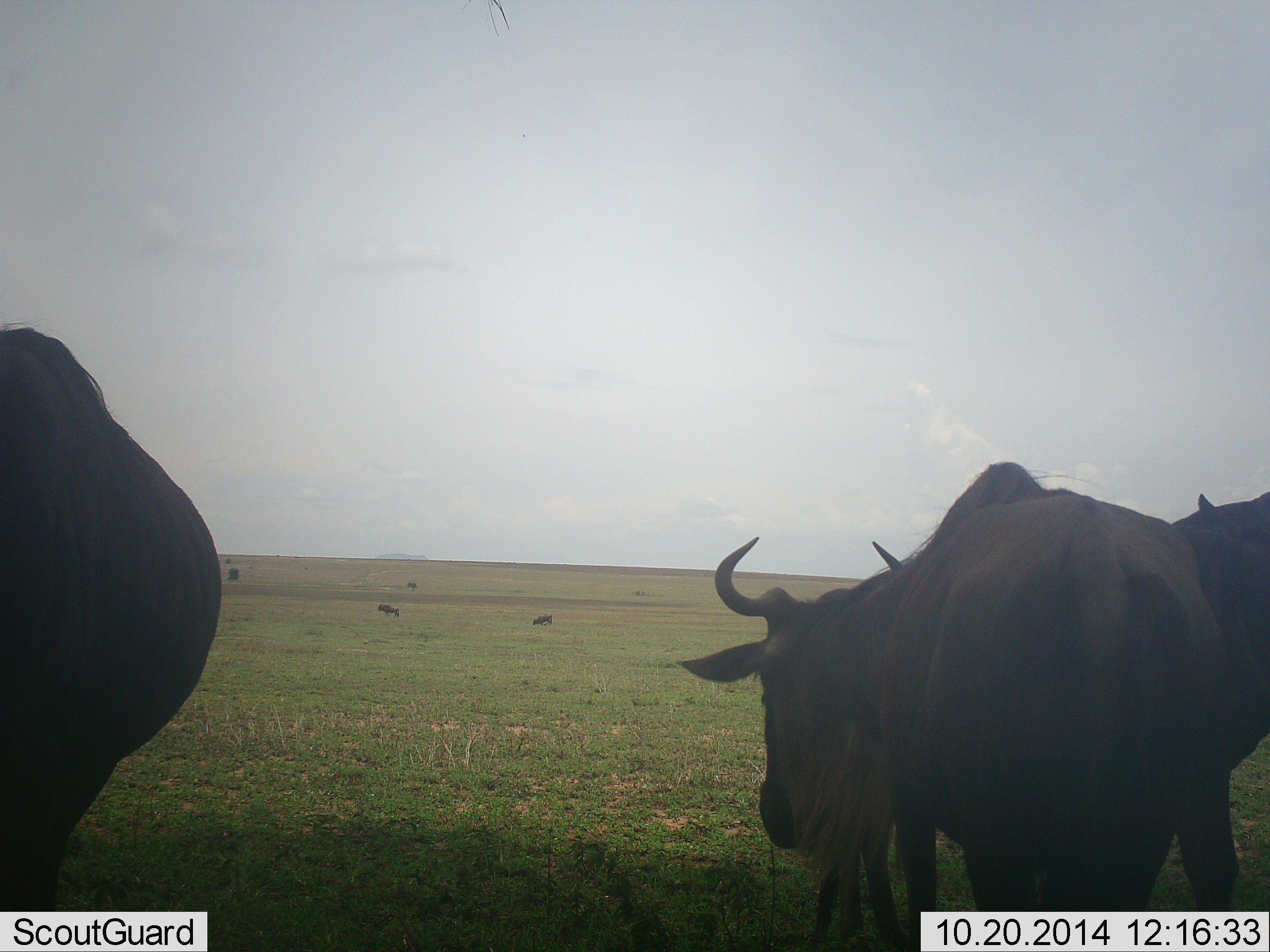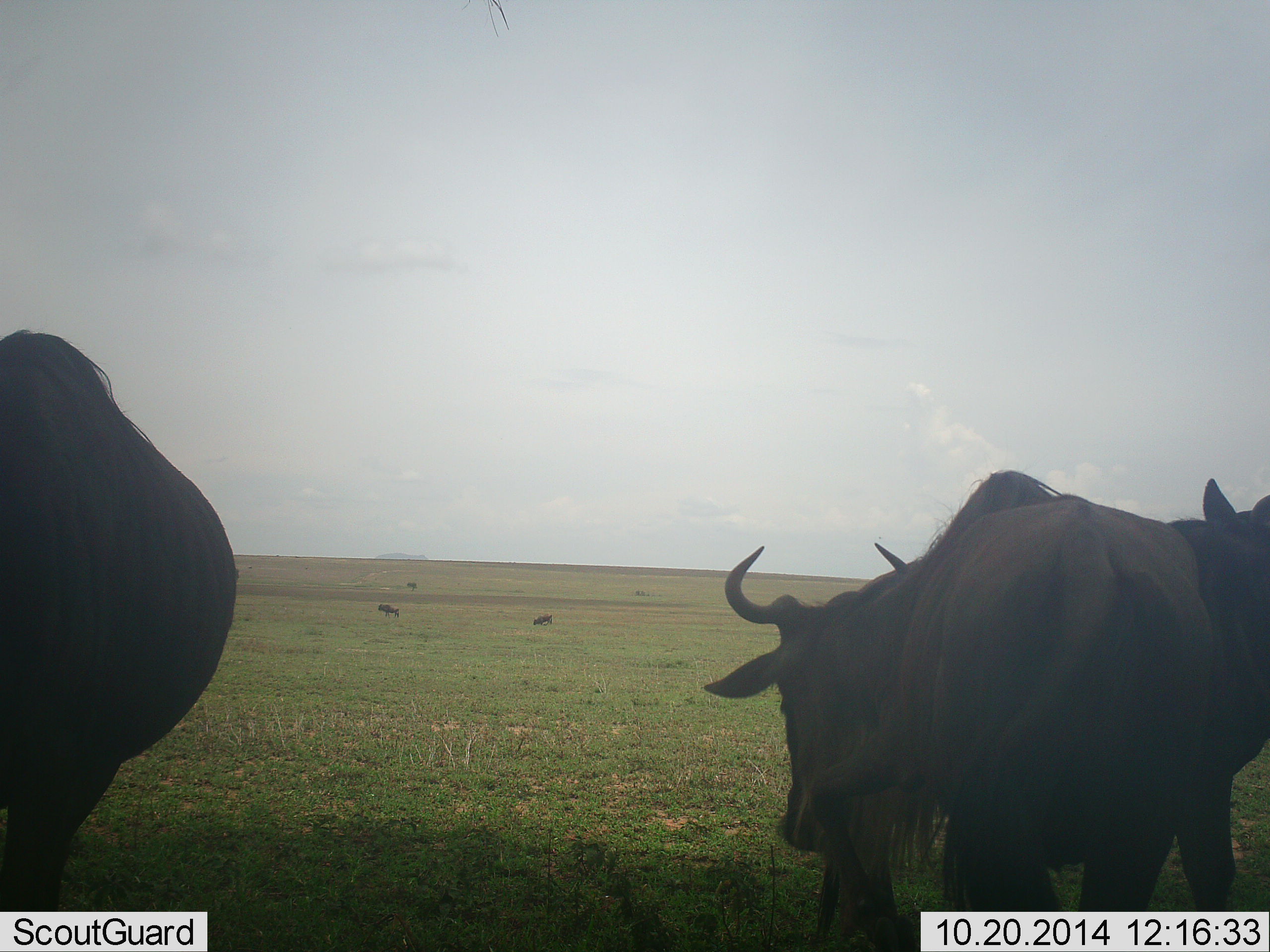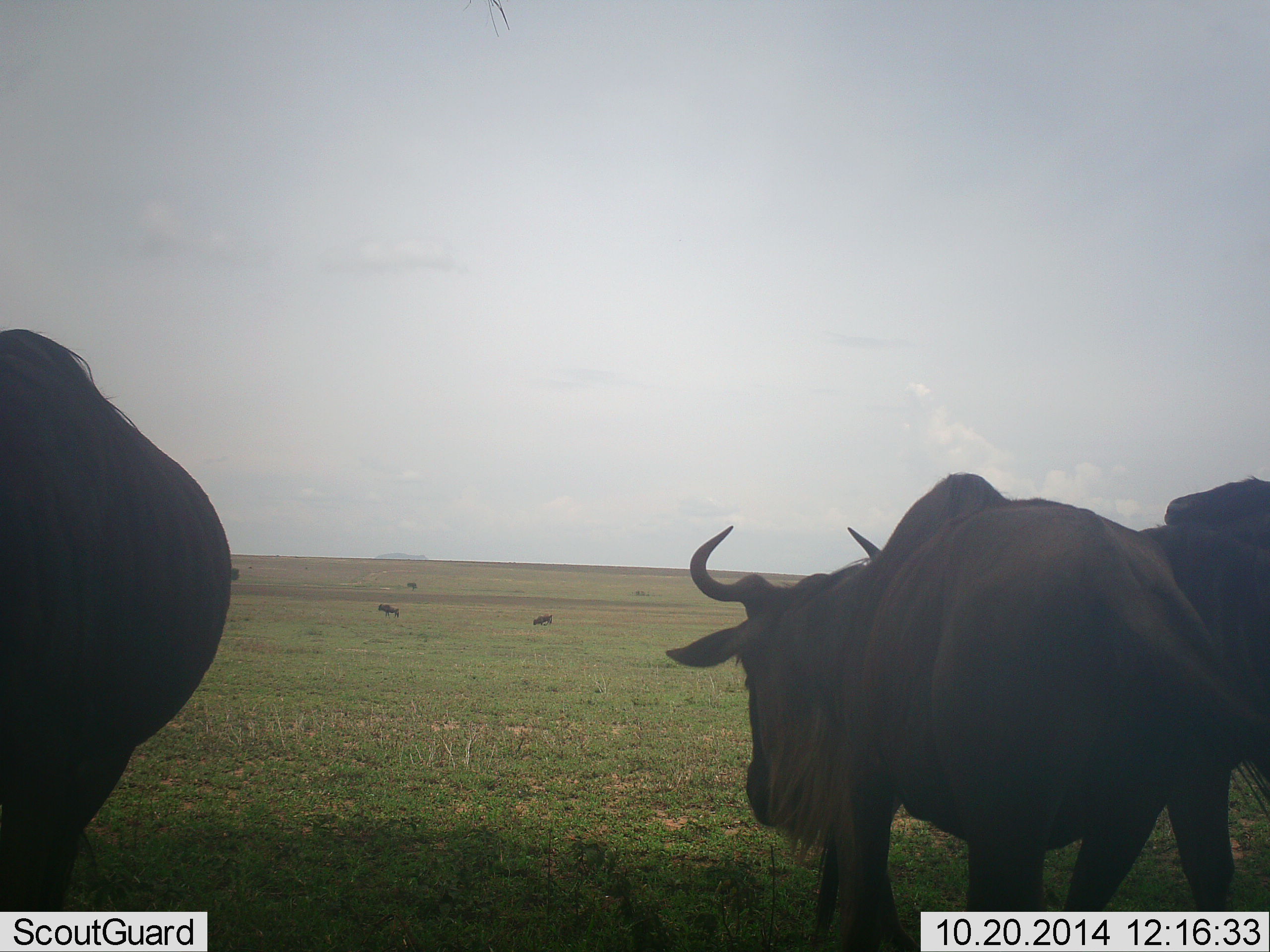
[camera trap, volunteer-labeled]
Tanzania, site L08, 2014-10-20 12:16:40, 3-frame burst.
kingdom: Animalia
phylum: Chordata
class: Mammalia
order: Artiodactyla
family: Bovidae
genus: Connochaetes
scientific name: Connochaetes taurinus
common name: blue wildebeest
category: wildebeest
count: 5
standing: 80%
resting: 0%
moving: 20%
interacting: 0%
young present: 0%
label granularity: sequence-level